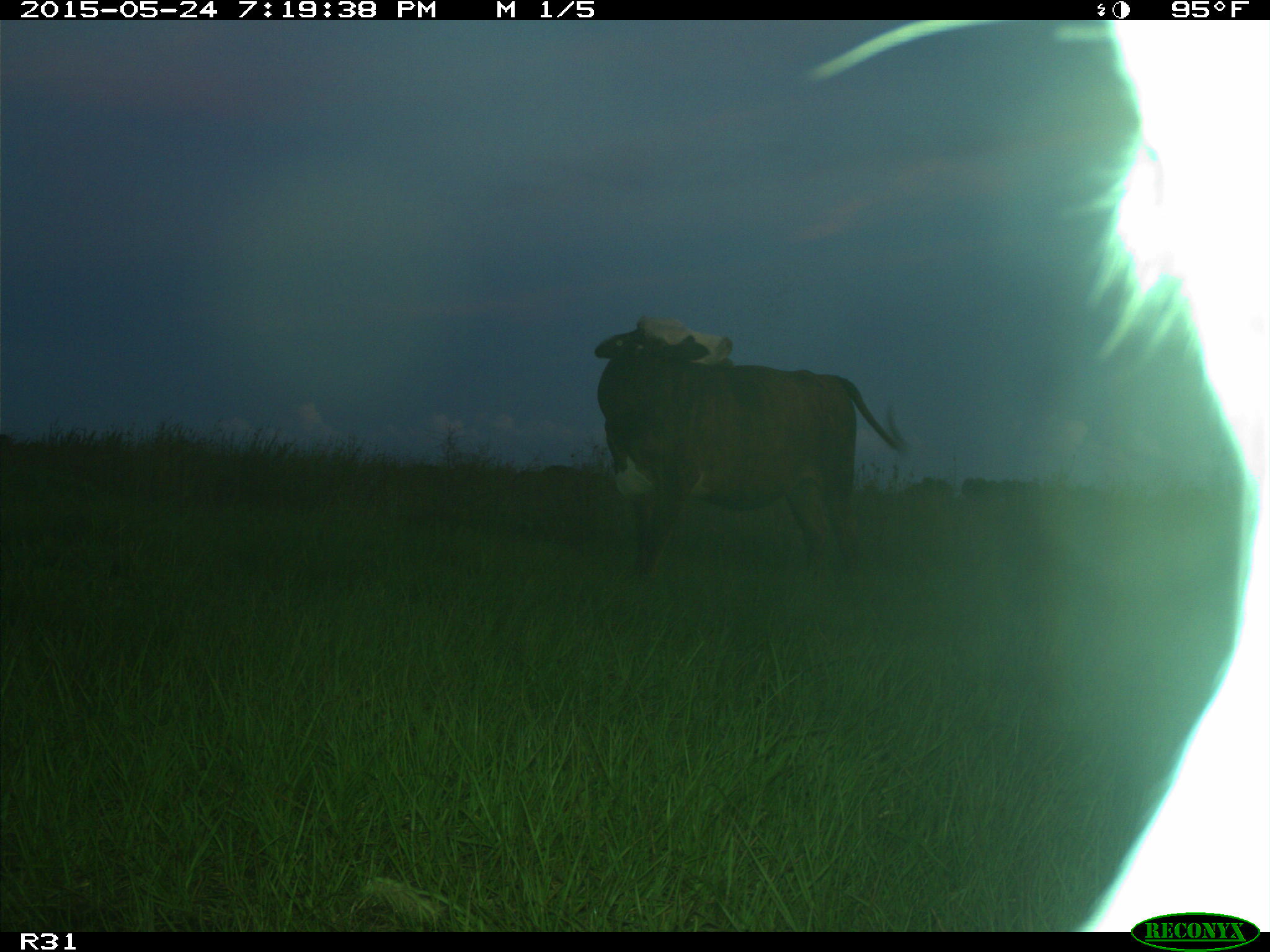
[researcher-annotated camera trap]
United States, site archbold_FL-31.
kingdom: Animalia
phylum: Chordata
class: Mammalia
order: Artiodactyla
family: Bovidae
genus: Bos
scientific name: Bos taurus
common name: domestic cow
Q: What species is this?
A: Bos taurus (domestic cow).